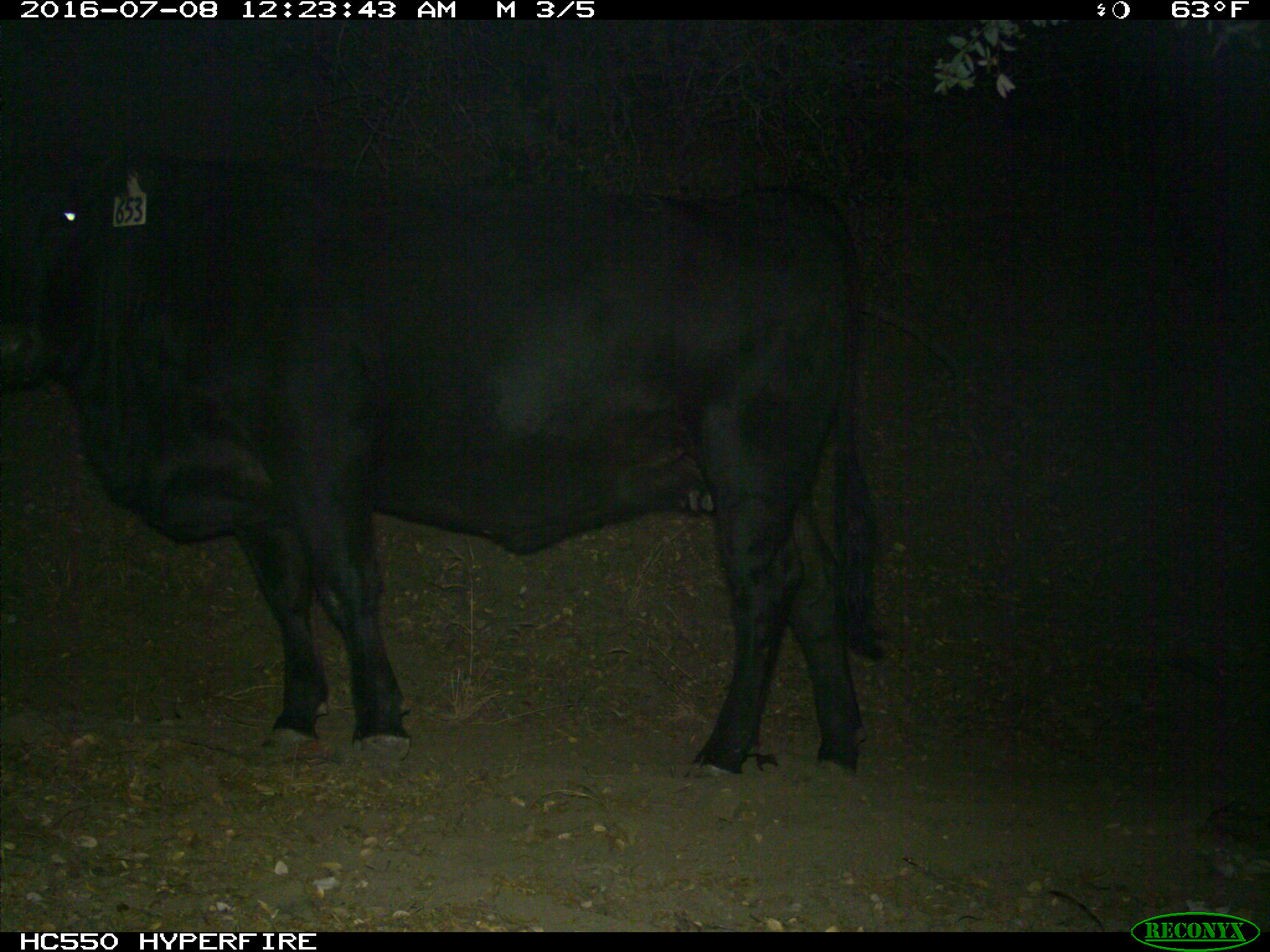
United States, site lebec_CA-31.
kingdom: Animalia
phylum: Chordata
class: Mammalia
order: Artiodactyla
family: Bovidae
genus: Bos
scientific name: Bos taurus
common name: domestic cow